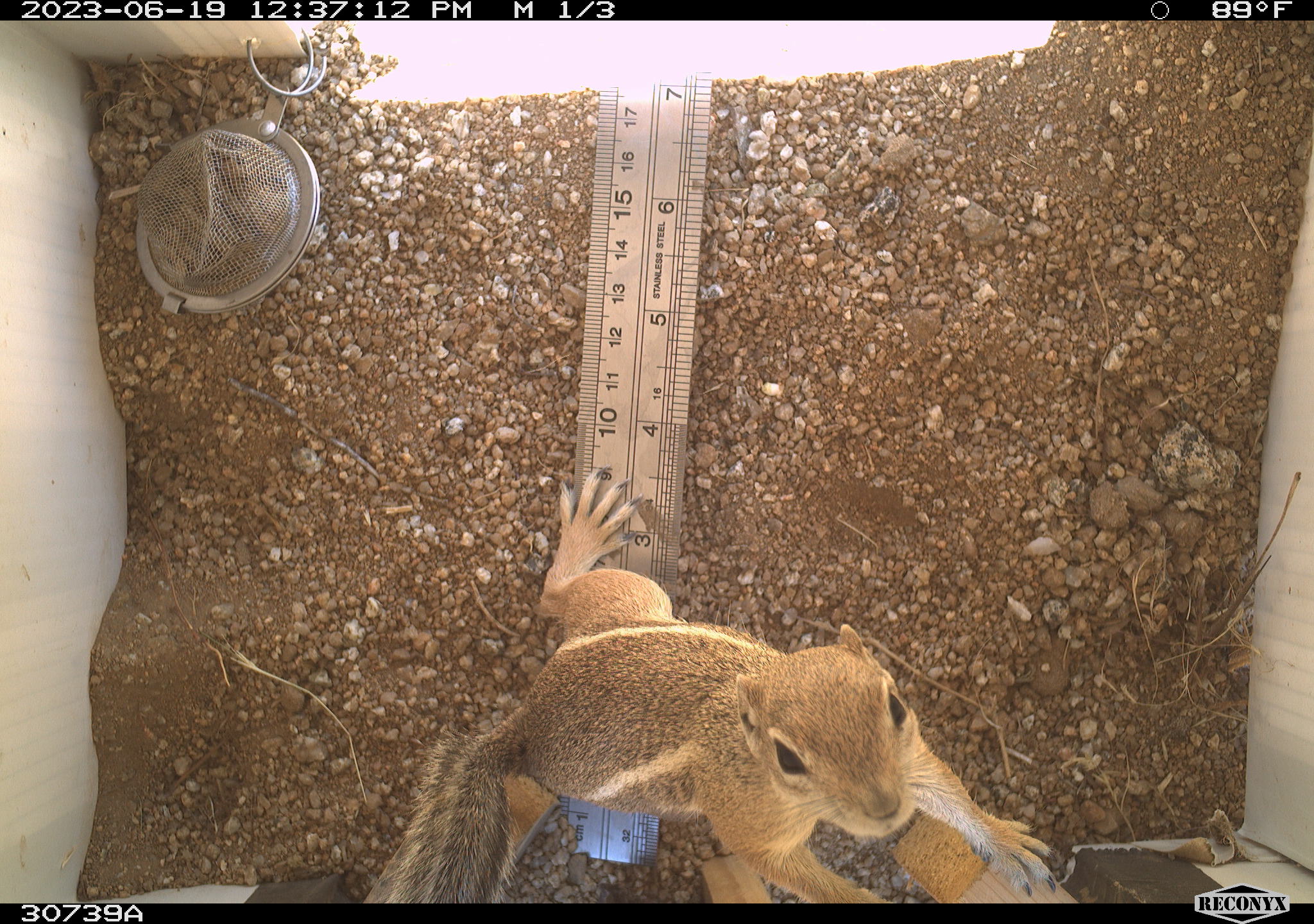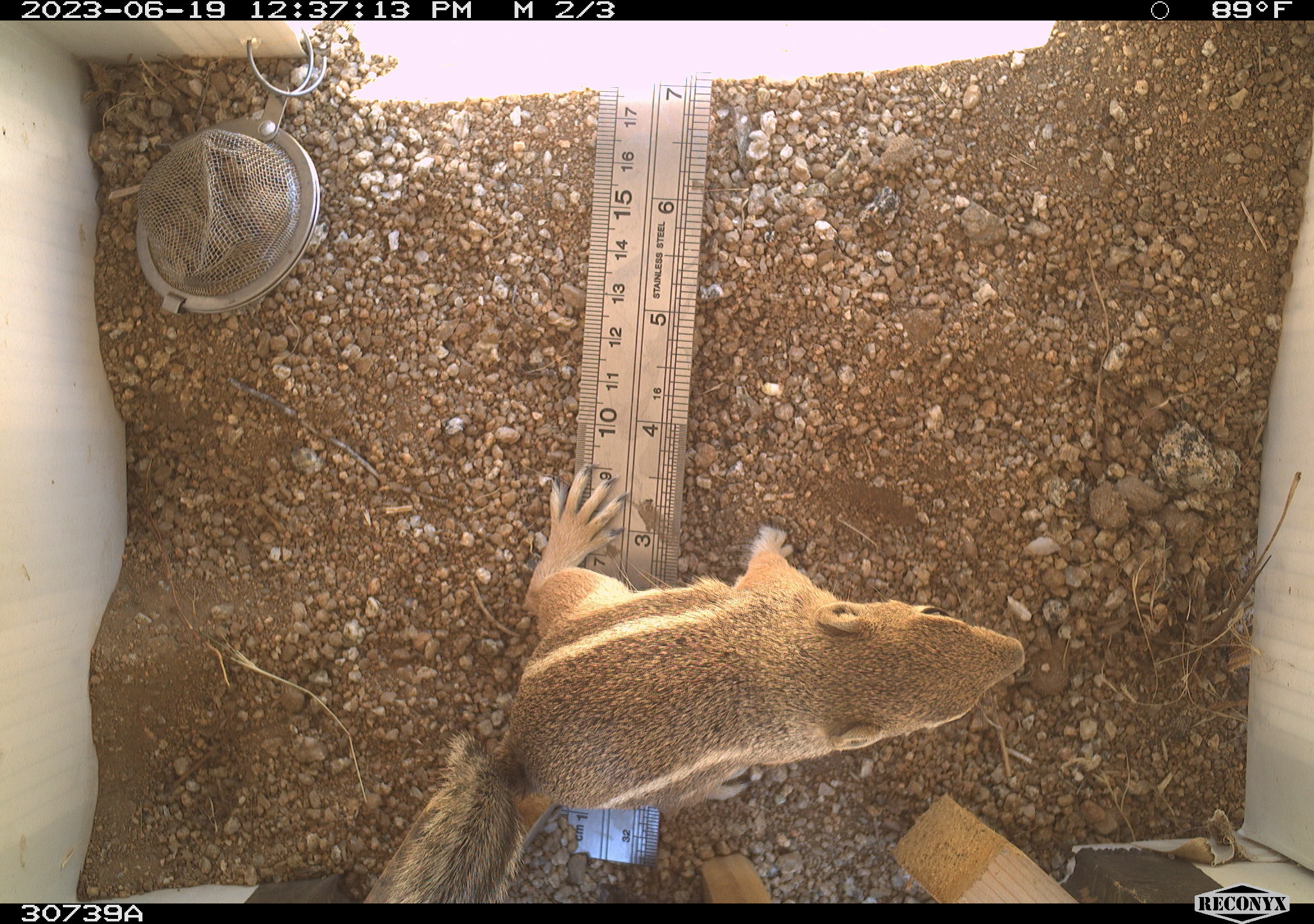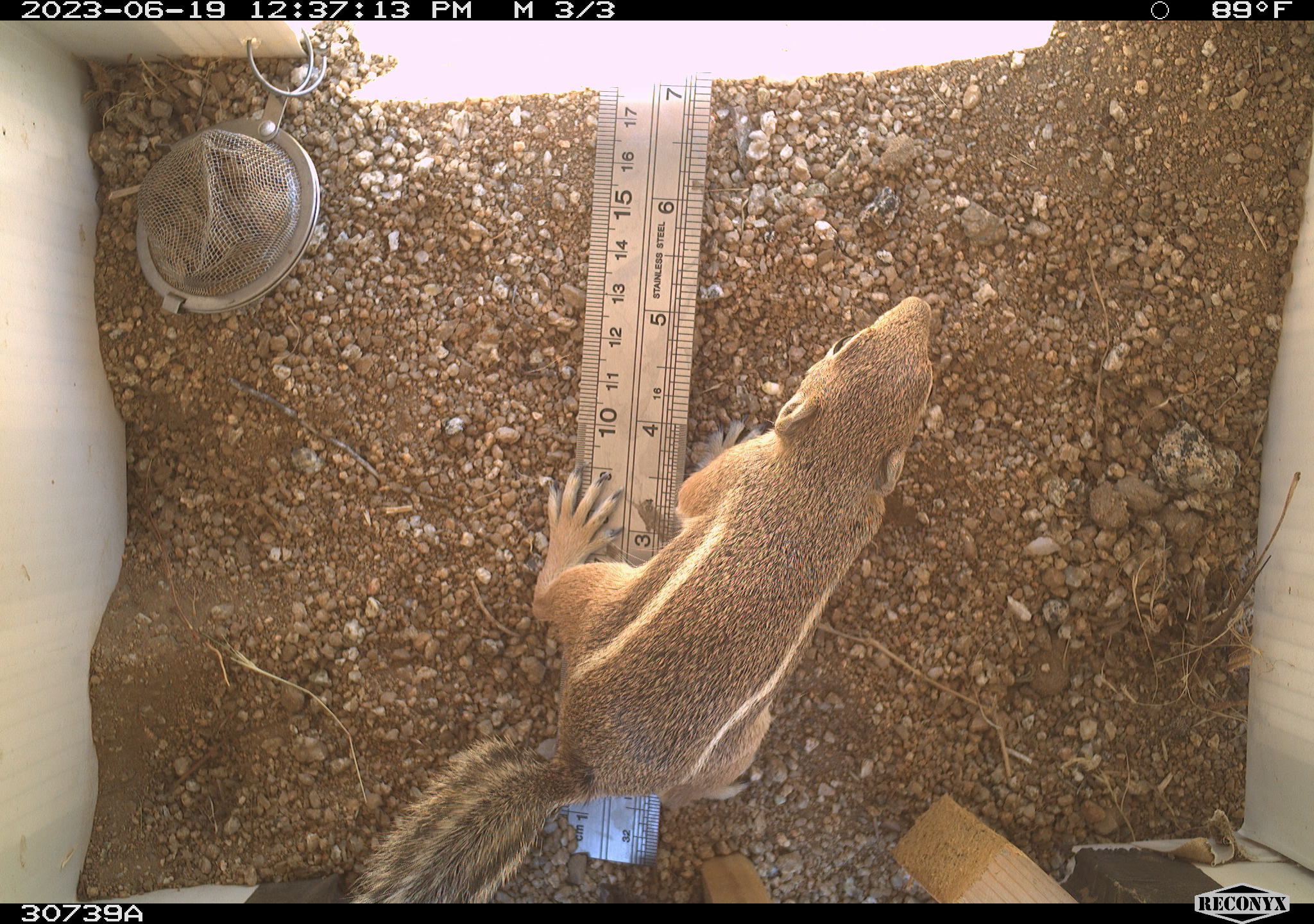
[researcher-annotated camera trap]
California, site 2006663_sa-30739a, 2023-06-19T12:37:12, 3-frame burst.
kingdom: Animalia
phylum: Chordata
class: Mammalia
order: Rodentia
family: Sciuridae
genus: Ammospermophilus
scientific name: Ammospermophilus leucurus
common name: white-tailed antelope squirrel